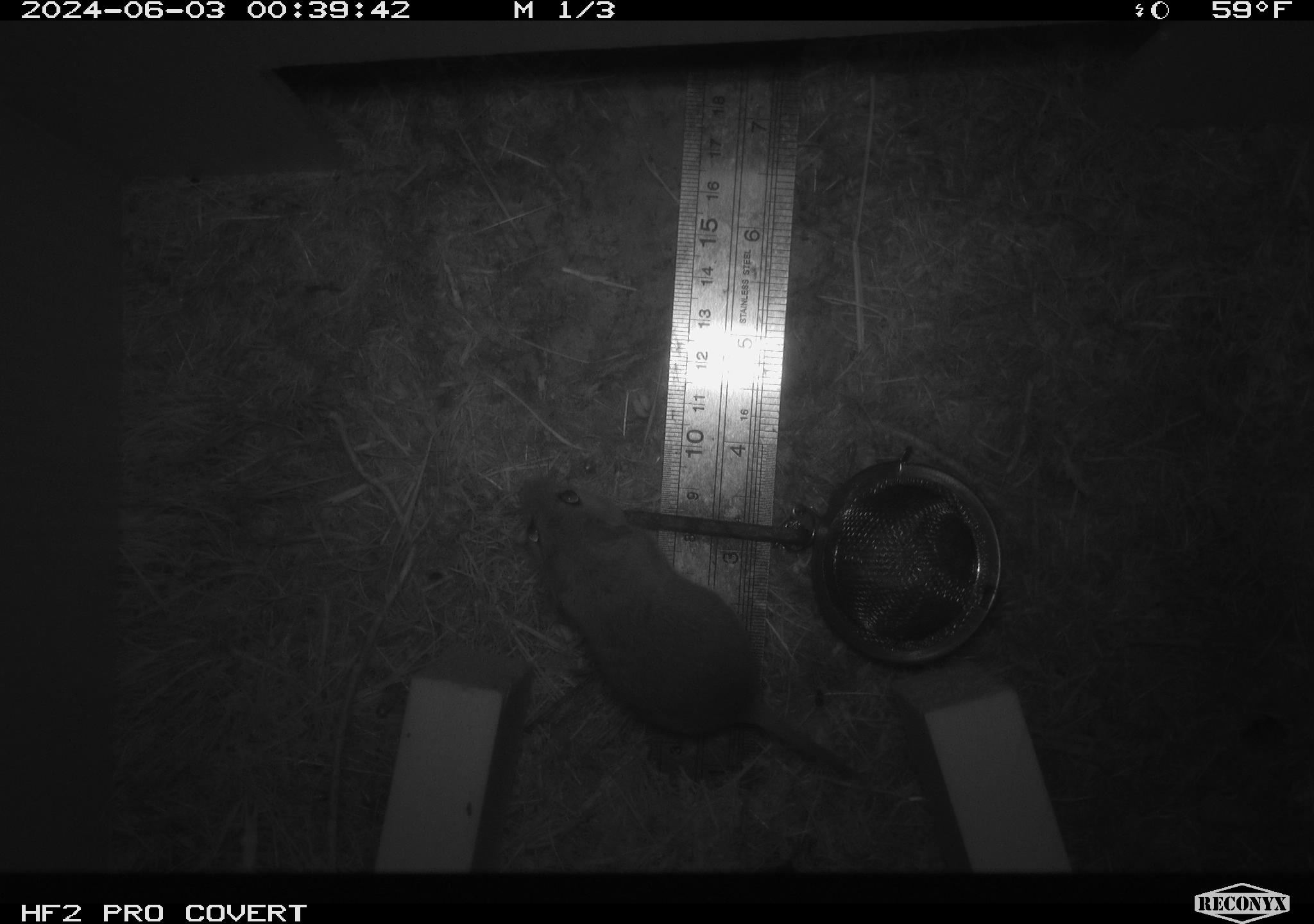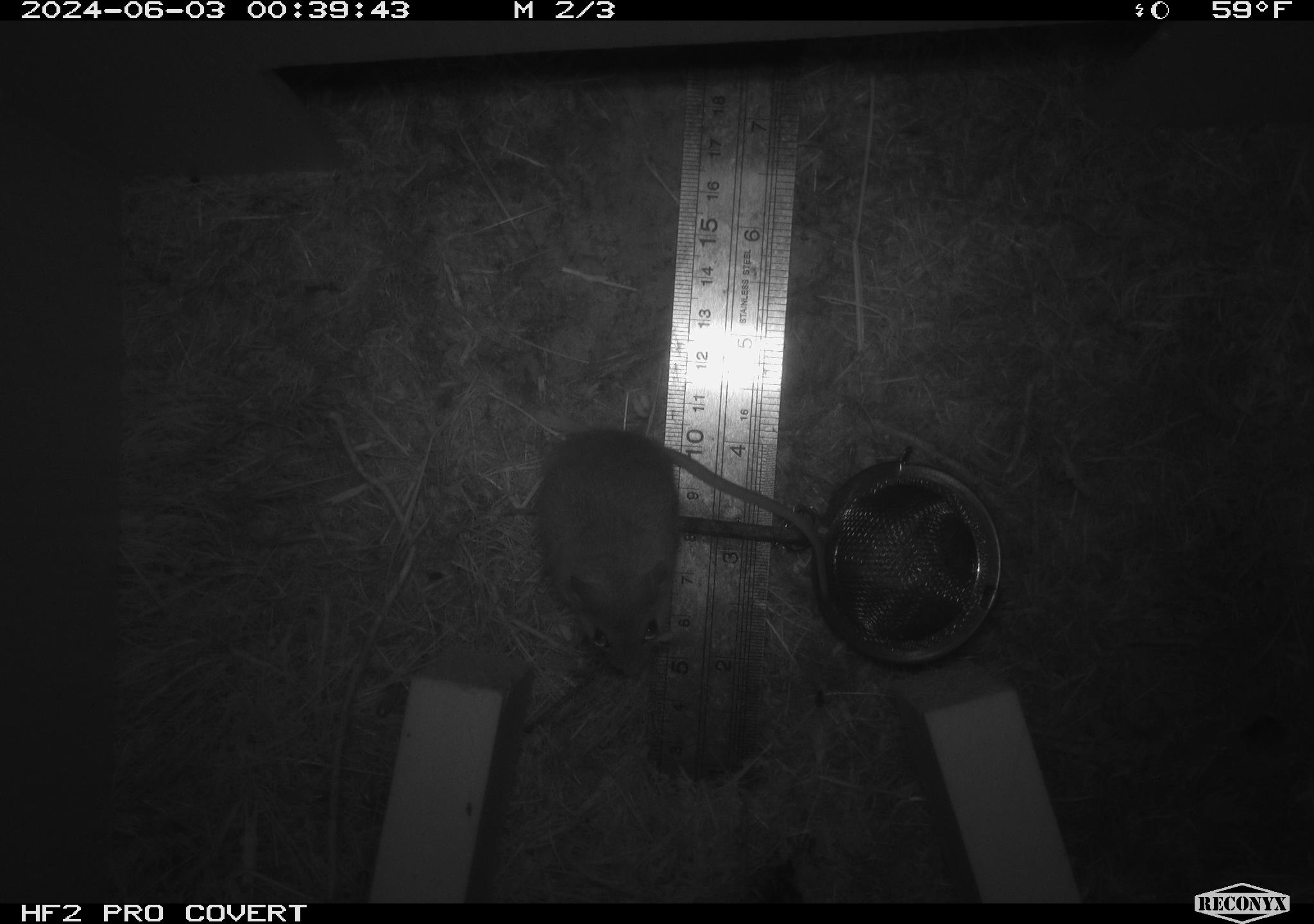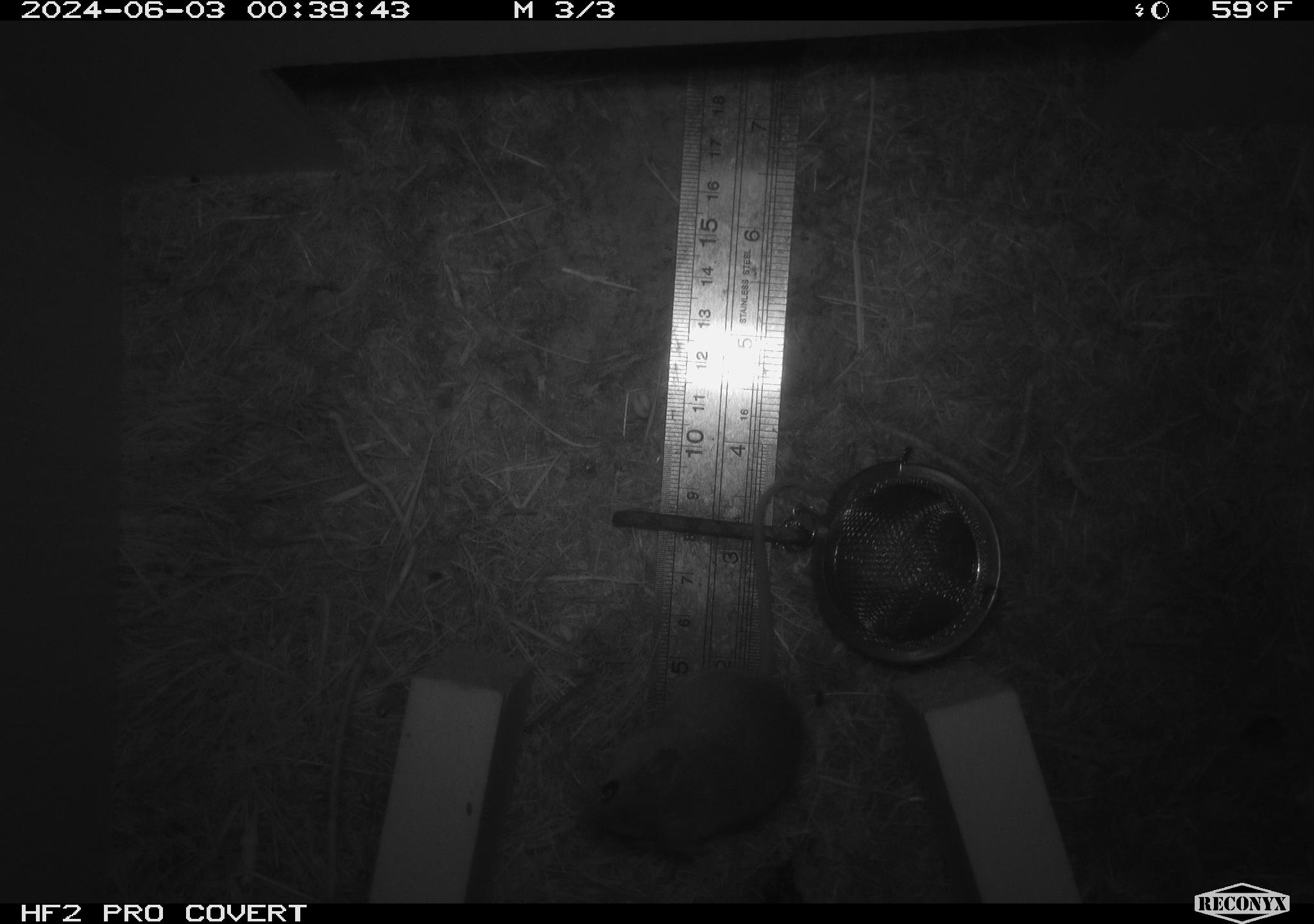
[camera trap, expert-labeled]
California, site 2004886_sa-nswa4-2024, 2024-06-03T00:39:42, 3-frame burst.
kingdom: Animalia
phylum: Arthropoda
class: Insecta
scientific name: Insecta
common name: insect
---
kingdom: Animalia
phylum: Chordata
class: Mammalia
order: Rodentia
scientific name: Rodentia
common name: mouse species